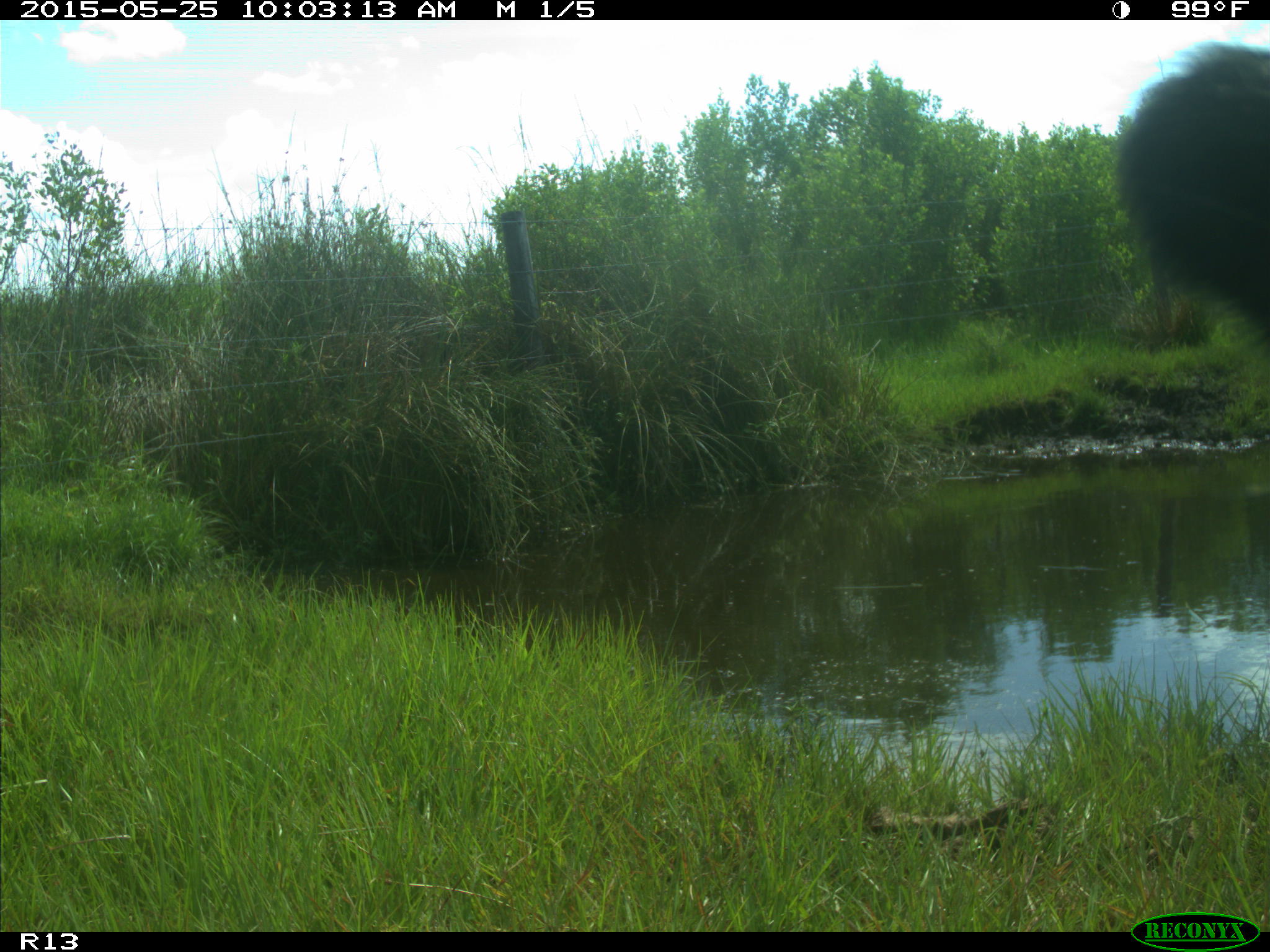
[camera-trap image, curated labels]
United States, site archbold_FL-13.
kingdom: Animalia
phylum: Chordata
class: Mammalia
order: Artiodactyla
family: Bovidae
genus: Bos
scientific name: Bos taurus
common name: domestic cow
Bos taurus (domestic cow).